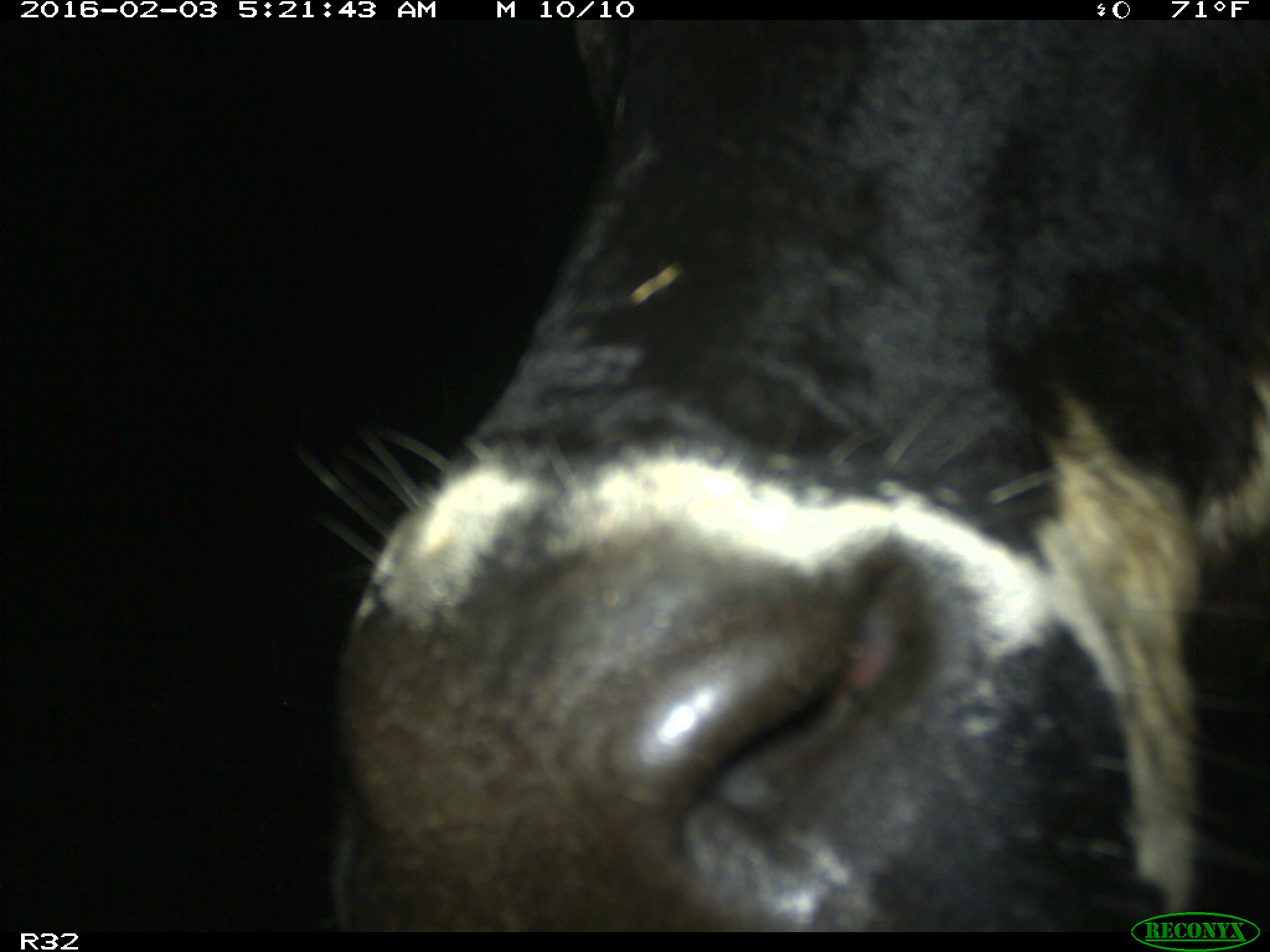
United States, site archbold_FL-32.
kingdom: Animalia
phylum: Chordata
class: Mammalia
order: Artiodactyla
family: Bovidae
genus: Bos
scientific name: Bos taurus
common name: domestic cow